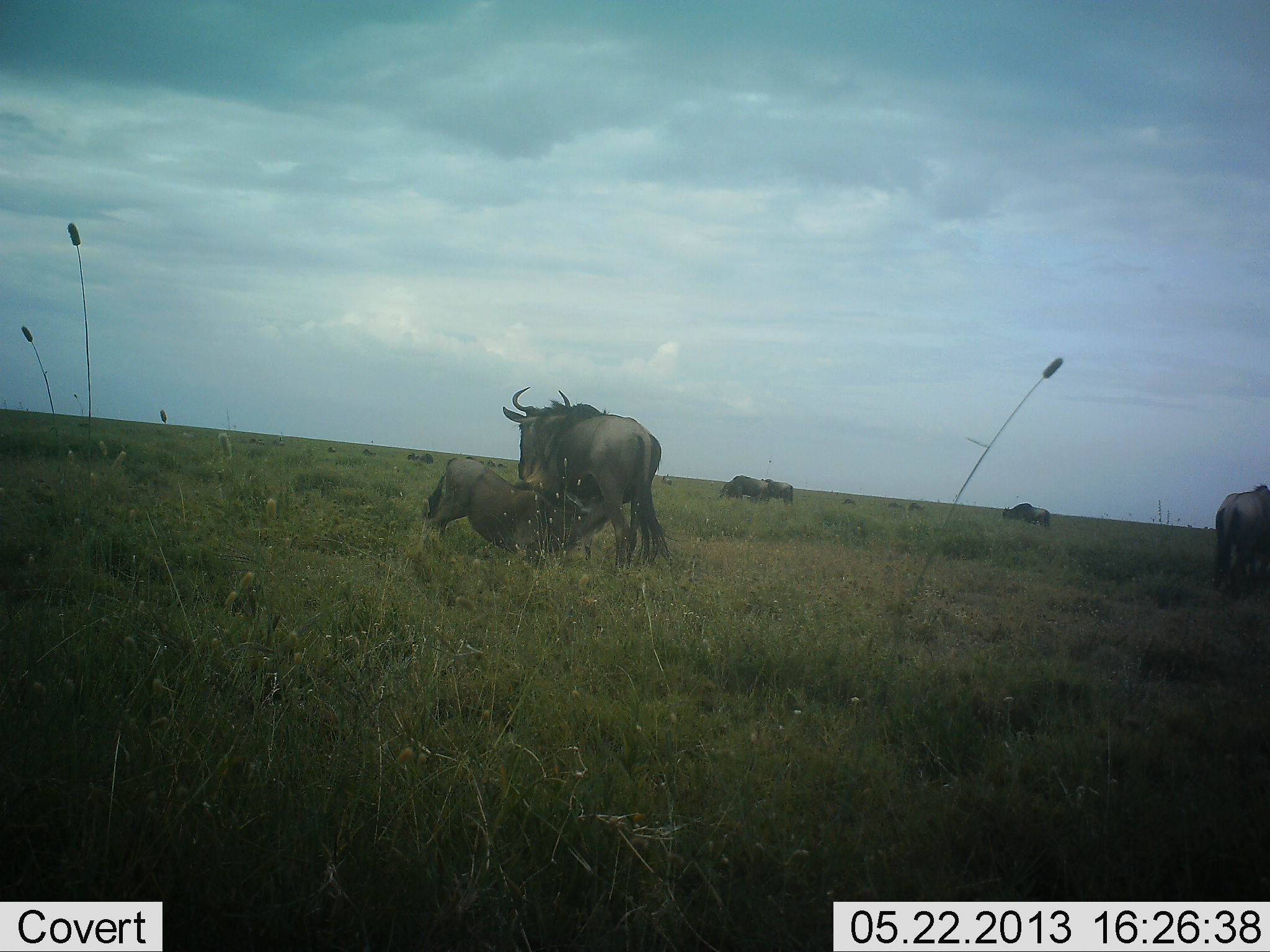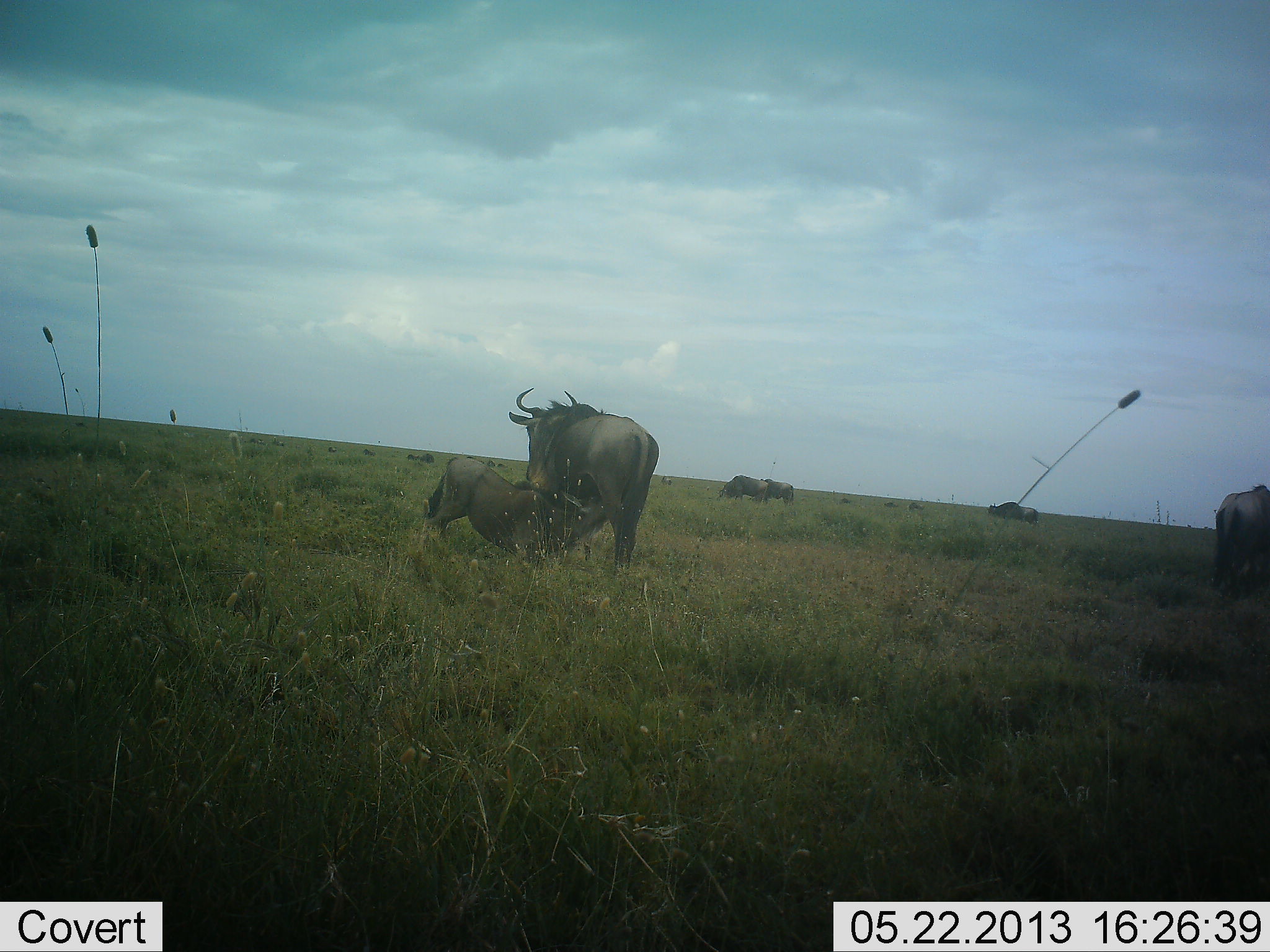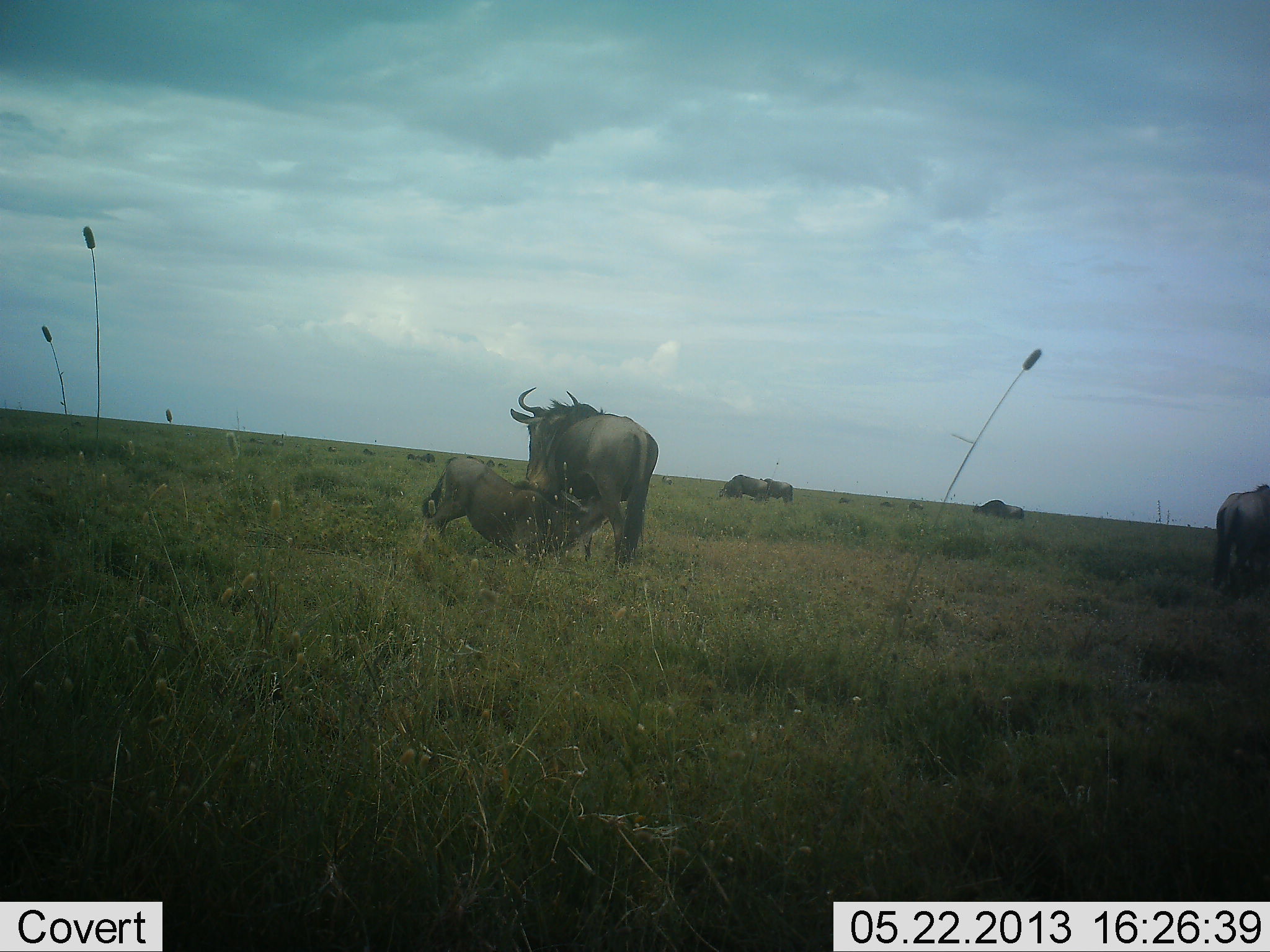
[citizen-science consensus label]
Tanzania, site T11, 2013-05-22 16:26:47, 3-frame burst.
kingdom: Animalia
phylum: Chordata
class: Mammalia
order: Artiodactyla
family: Bovidae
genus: Connochaetes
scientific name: Connochaetes taurinus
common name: blue wildebeest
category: wildebeest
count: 10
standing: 70%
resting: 20%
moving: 40%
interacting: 30%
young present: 40%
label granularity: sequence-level